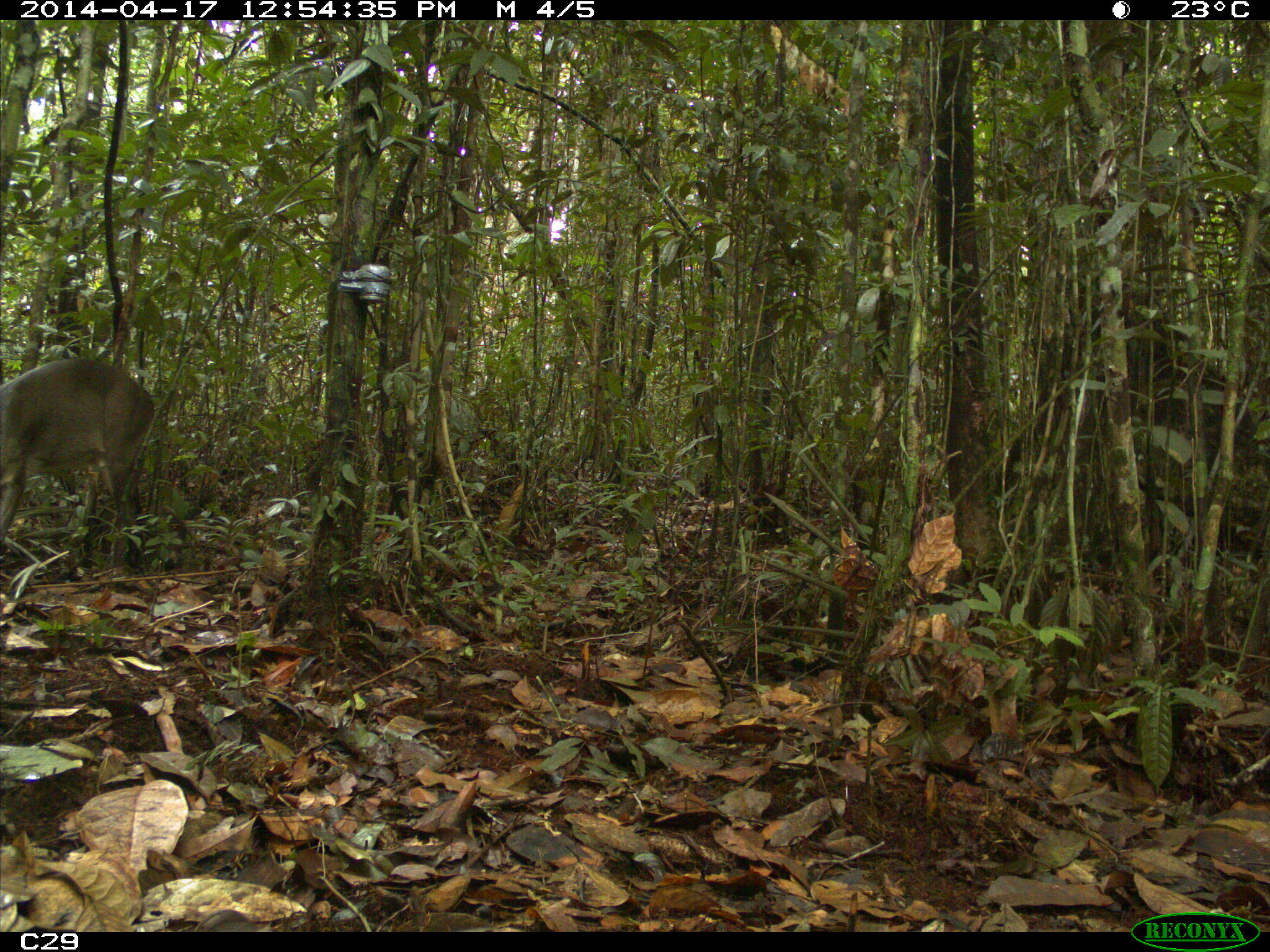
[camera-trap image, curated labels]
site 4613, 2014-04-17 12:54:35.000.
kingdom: Animalia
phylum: Chordata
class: Mammalia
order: Artiodactyla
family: Cervidae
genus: Mazama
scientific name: Mazama gouazoubira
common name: gray brocket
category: mazama gouazaoubira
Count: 1.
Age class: adult.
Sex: male.